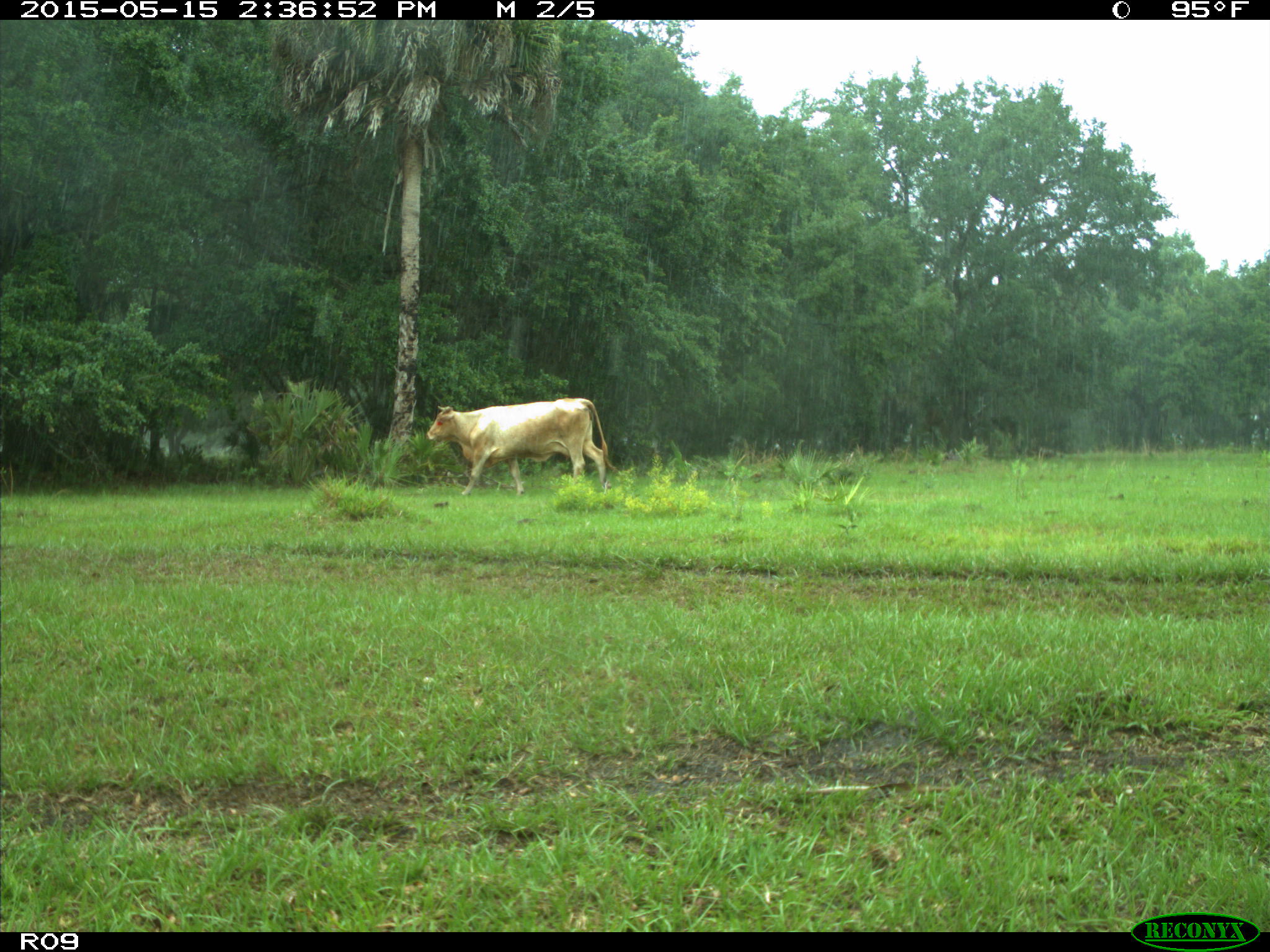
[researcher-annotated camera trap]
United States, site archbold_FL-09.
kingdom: Animalia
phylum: Chordata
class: Mammalia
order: Artiodactyla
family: Bovidae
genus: Bos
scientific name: Bos taurus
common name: domestic cow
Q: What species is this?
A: Bos taurus (domestic cow).